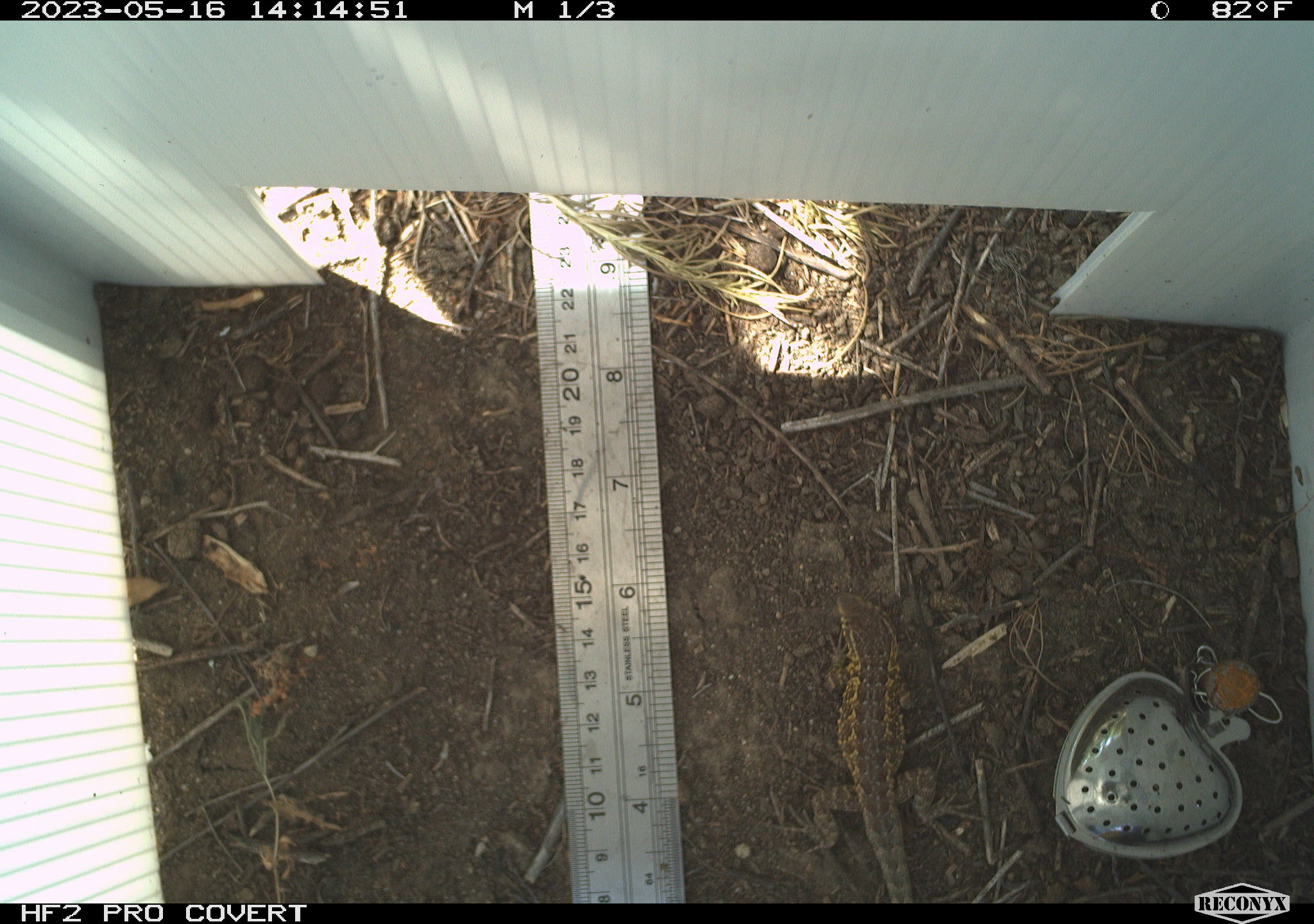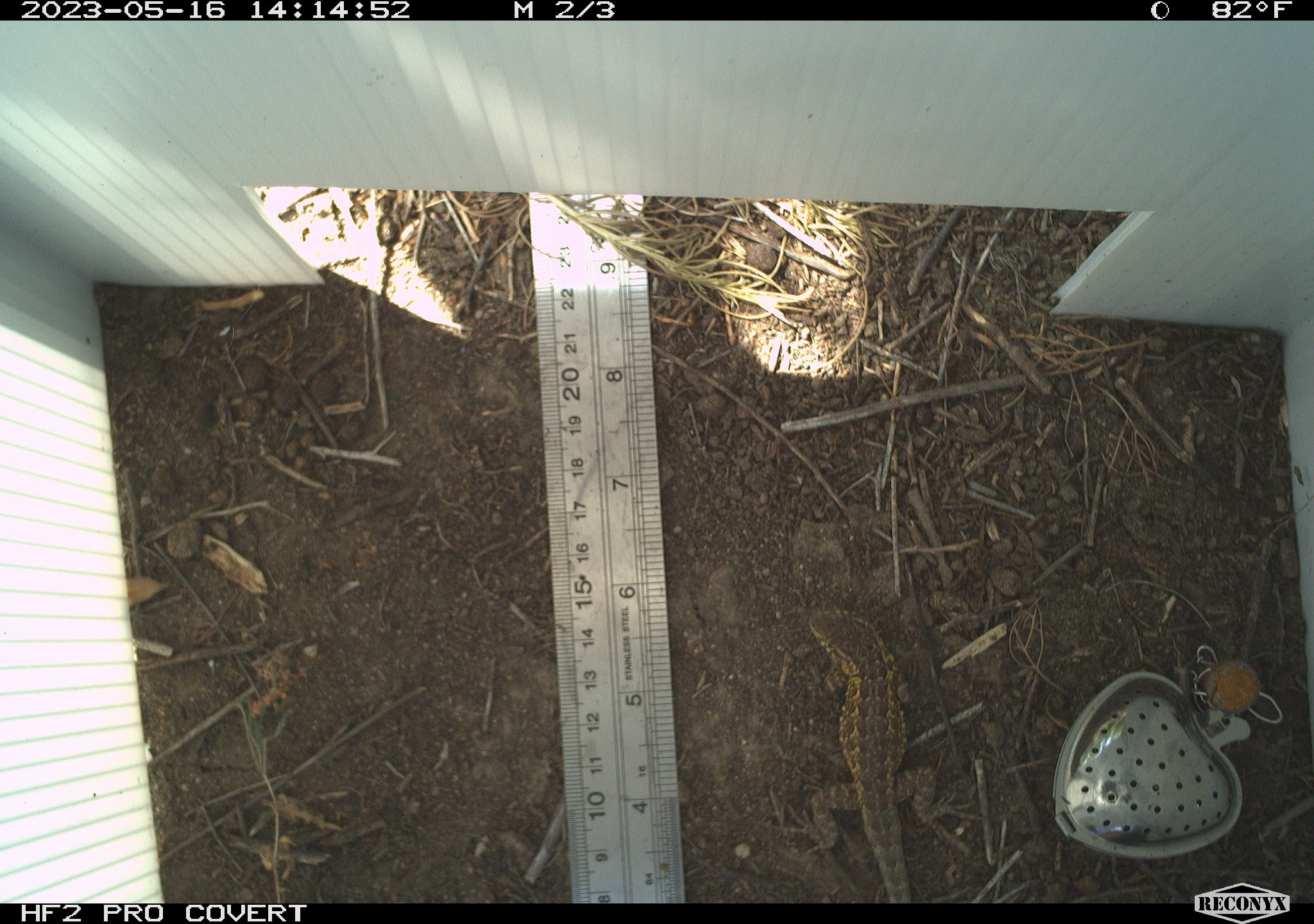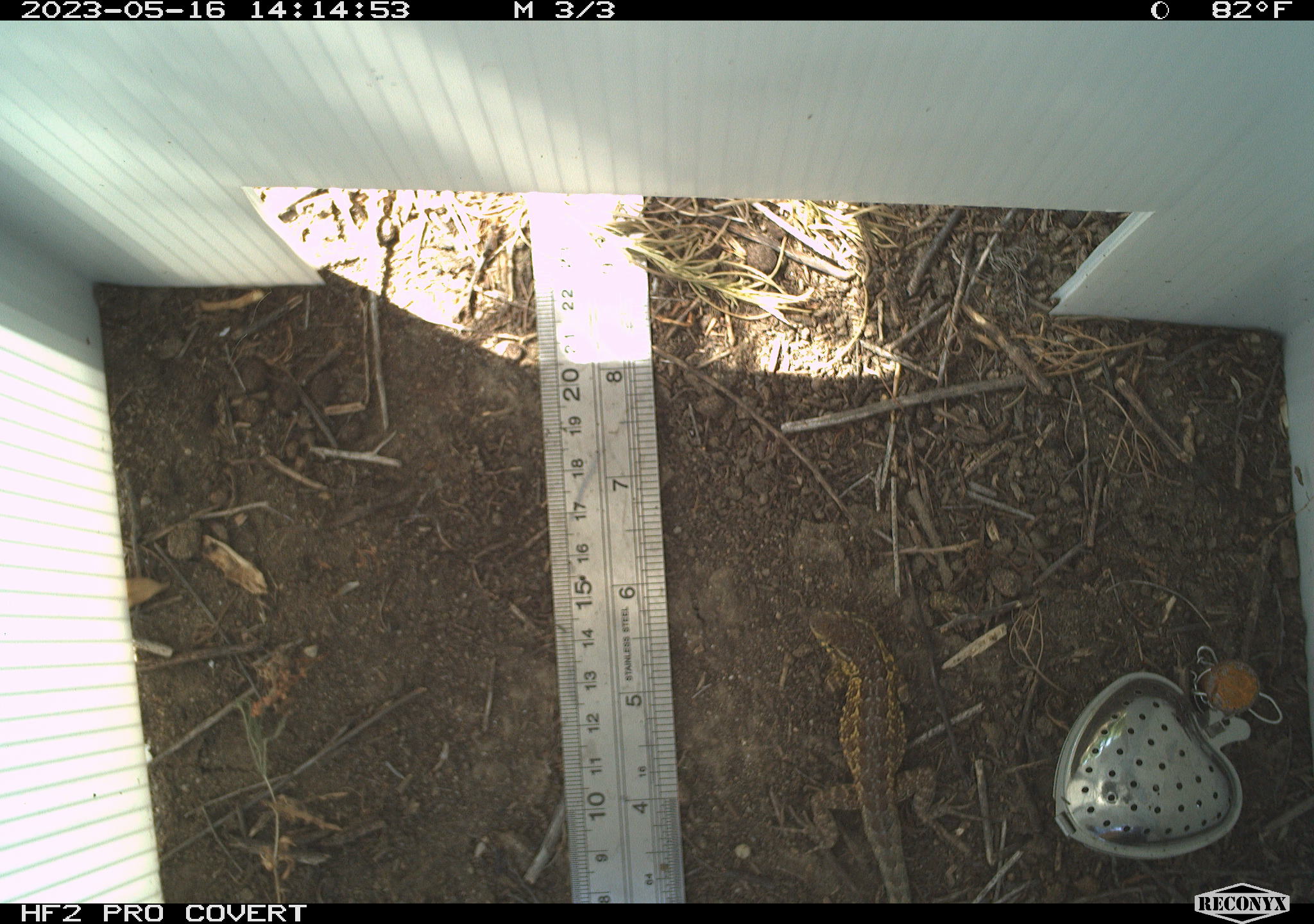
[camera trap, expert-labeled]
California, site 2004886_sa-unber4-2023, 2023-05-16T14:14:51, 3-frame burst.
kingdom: Animalia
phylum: Chordata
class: Reptilia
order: Squamata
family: Phrynosomatidae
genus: Uta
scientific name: Uta stansburiana elegans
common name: western side-blotched lizard